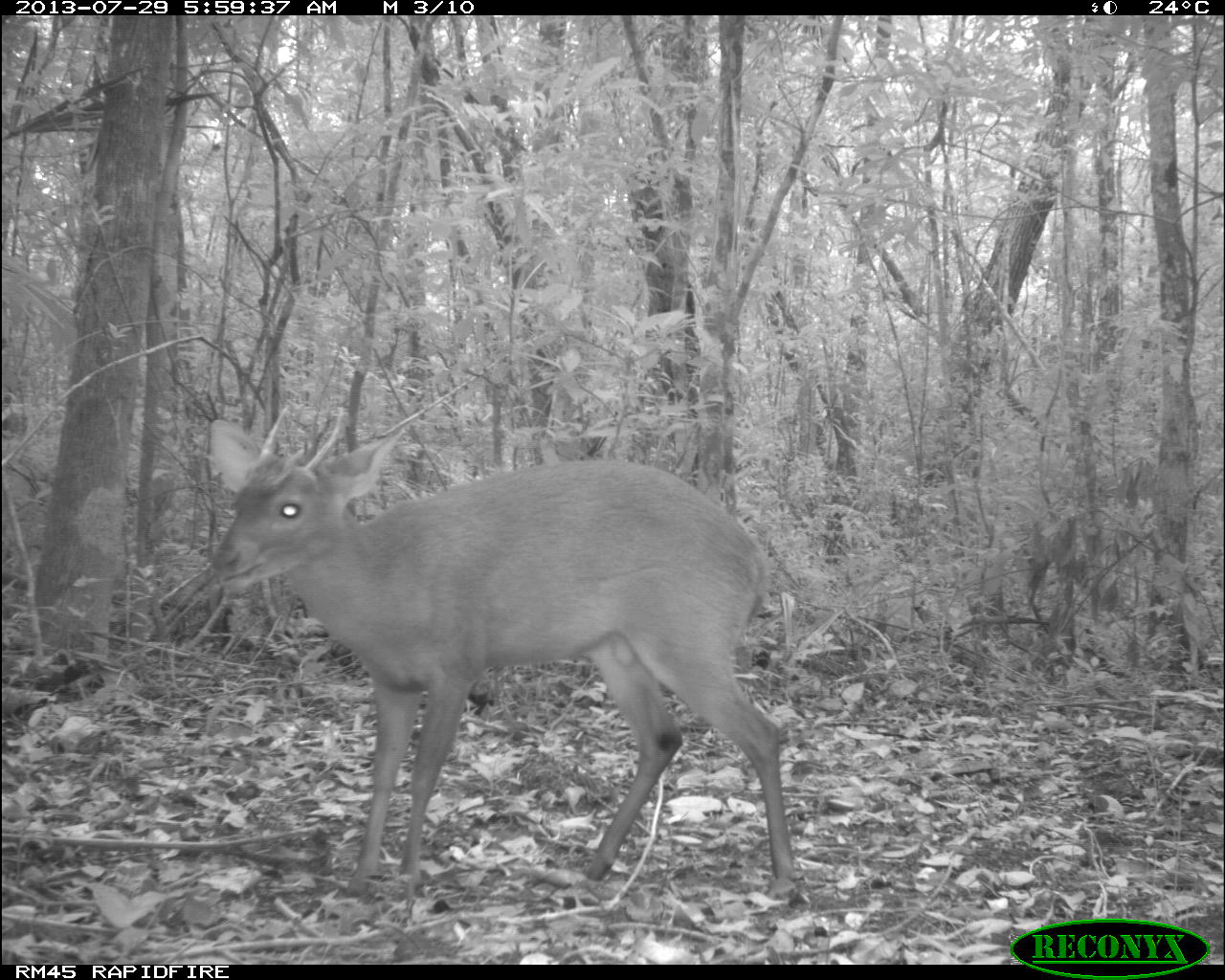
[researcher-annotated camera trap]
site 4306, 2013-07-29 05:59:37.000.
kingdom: Animalia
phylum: Chordata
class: Mammalia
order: Artiodactyla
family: Cervidae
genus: Mazama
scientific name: Mazama temama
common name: central american red brocket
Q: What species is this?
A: Mazama temama (central american red brocket).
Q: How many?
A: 1.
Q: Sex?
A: Male.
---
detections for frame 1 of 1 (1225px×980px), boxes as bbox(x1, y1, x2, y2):
mazama temama: bbox(206, 405, 802, 894)